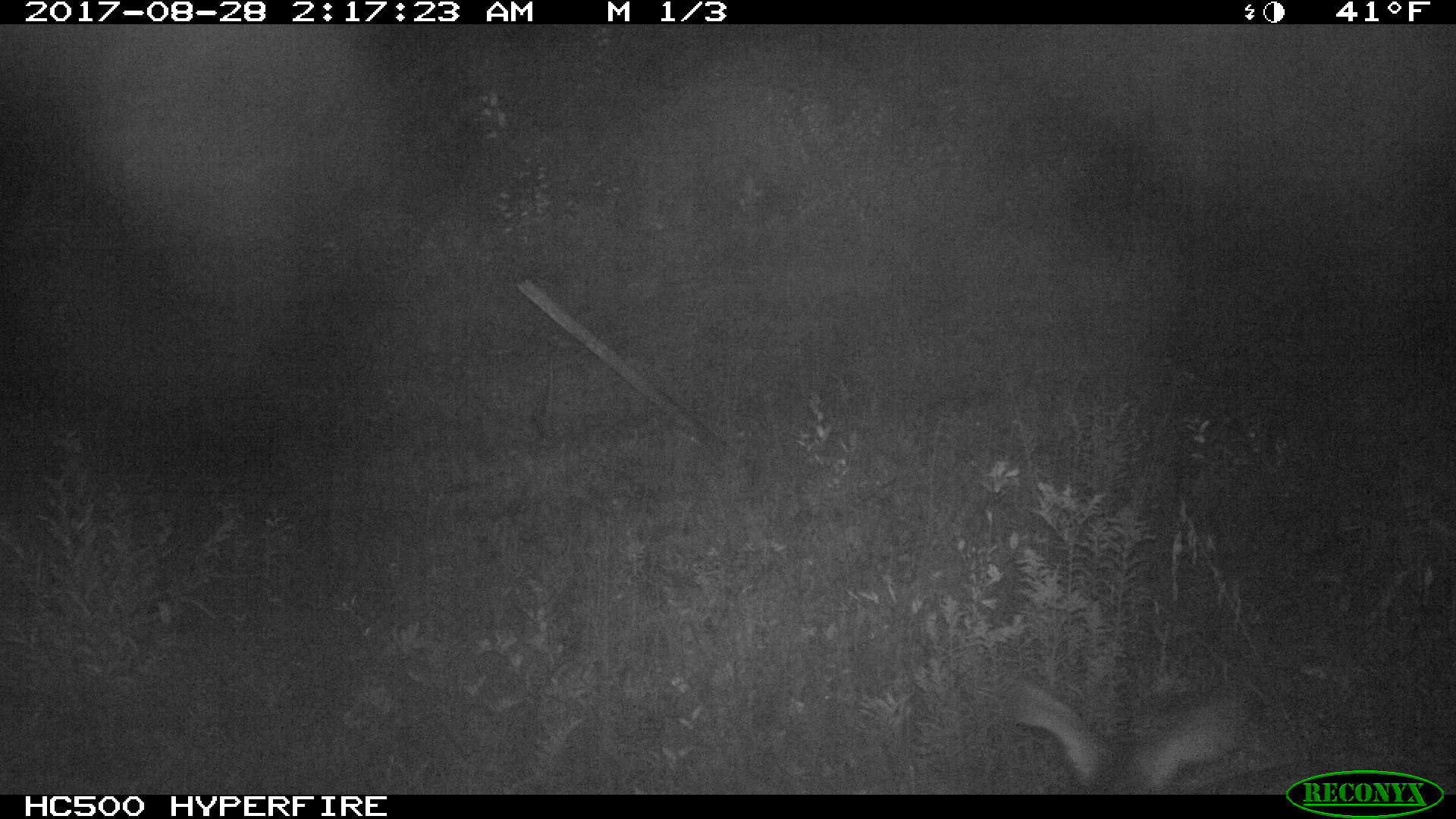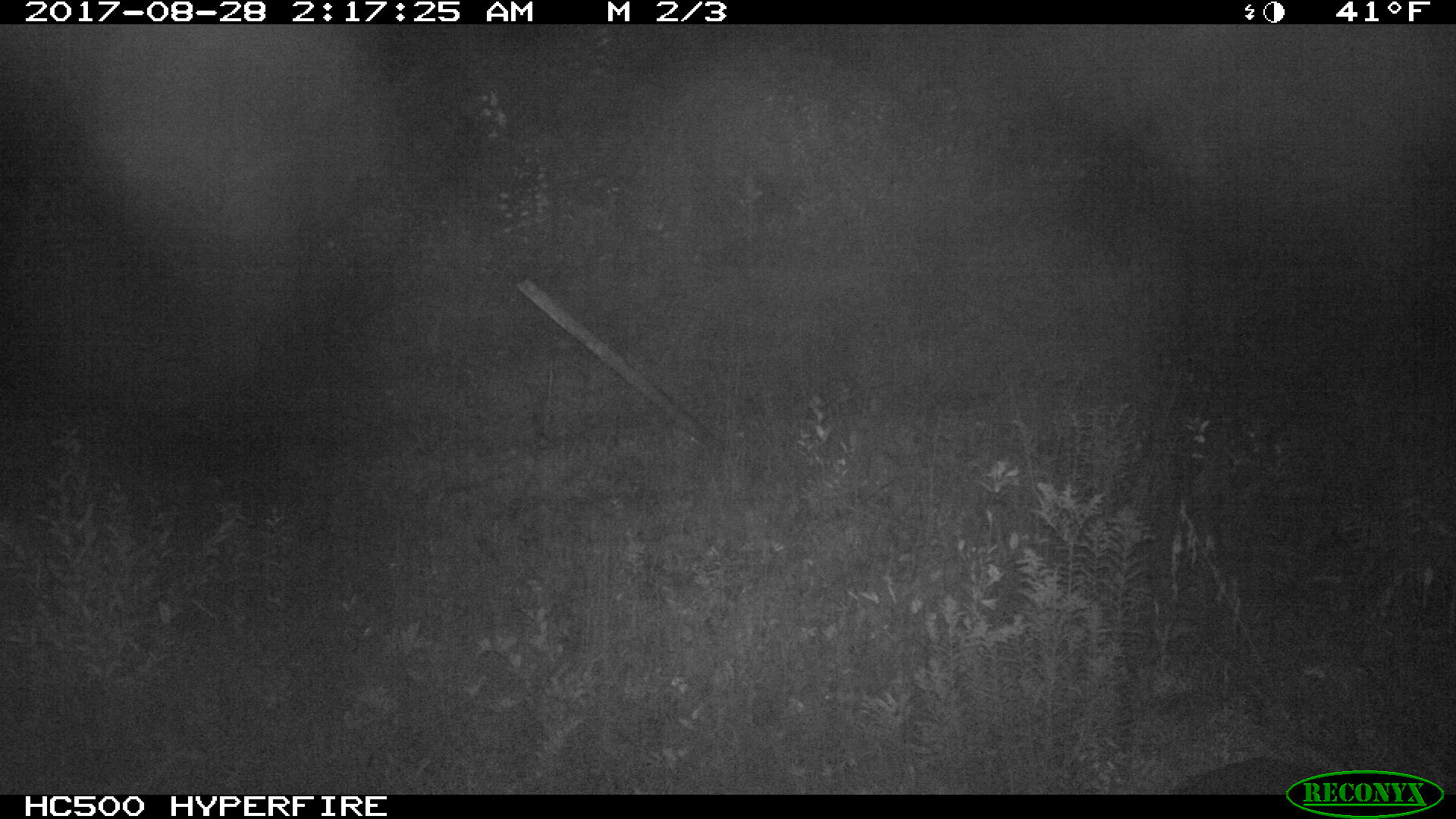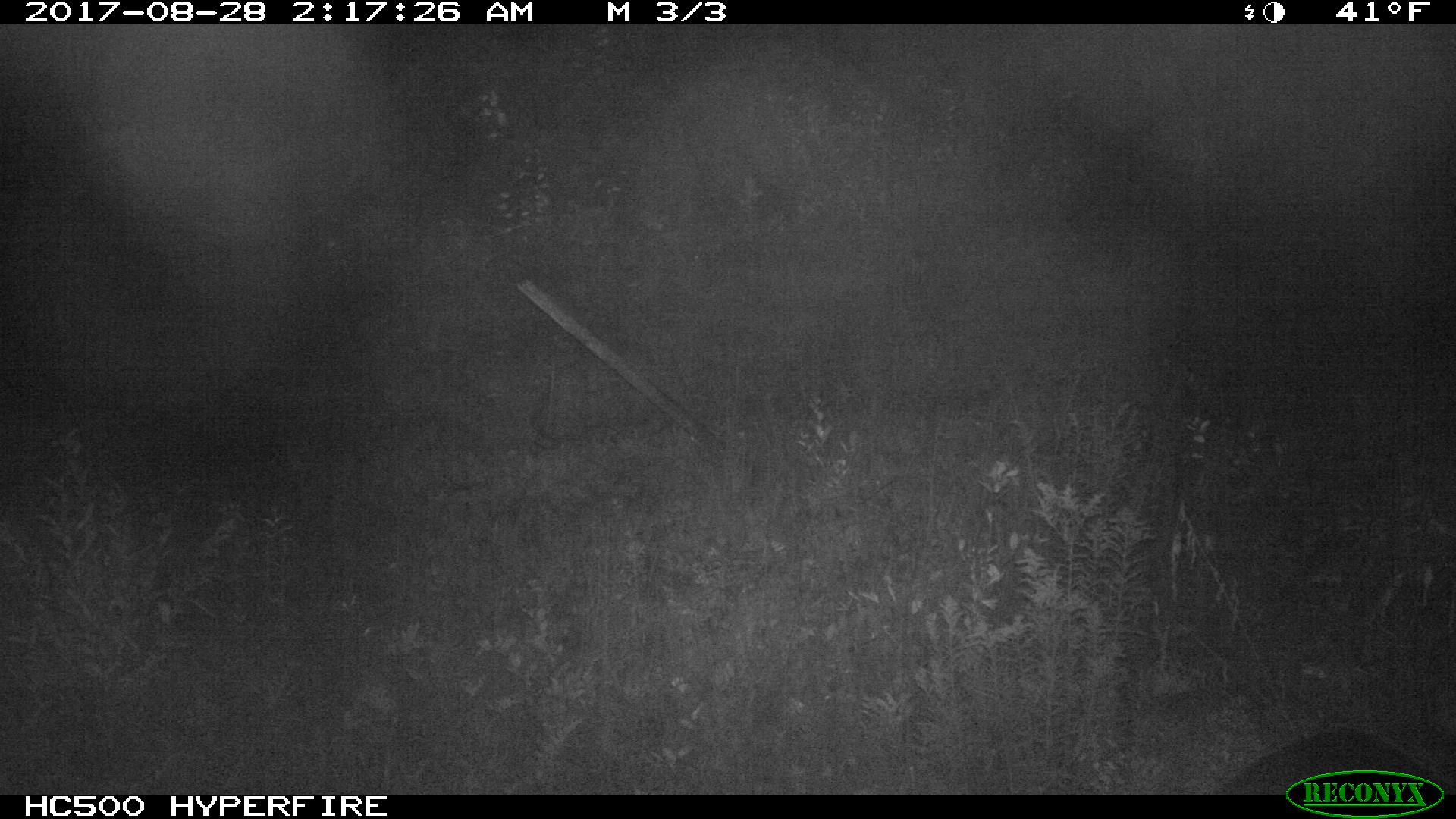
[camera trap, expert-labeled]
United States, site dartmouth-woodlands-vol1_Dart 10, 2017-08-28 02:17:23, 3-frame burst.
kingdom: Animalia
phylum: Chordata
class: Mammalia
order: Artiodactyla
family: Cervidae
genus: Odocoileus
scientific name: Odocoileus virginianus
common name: white-tailed deer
White-tailed deer (Odocoileus virginianus).